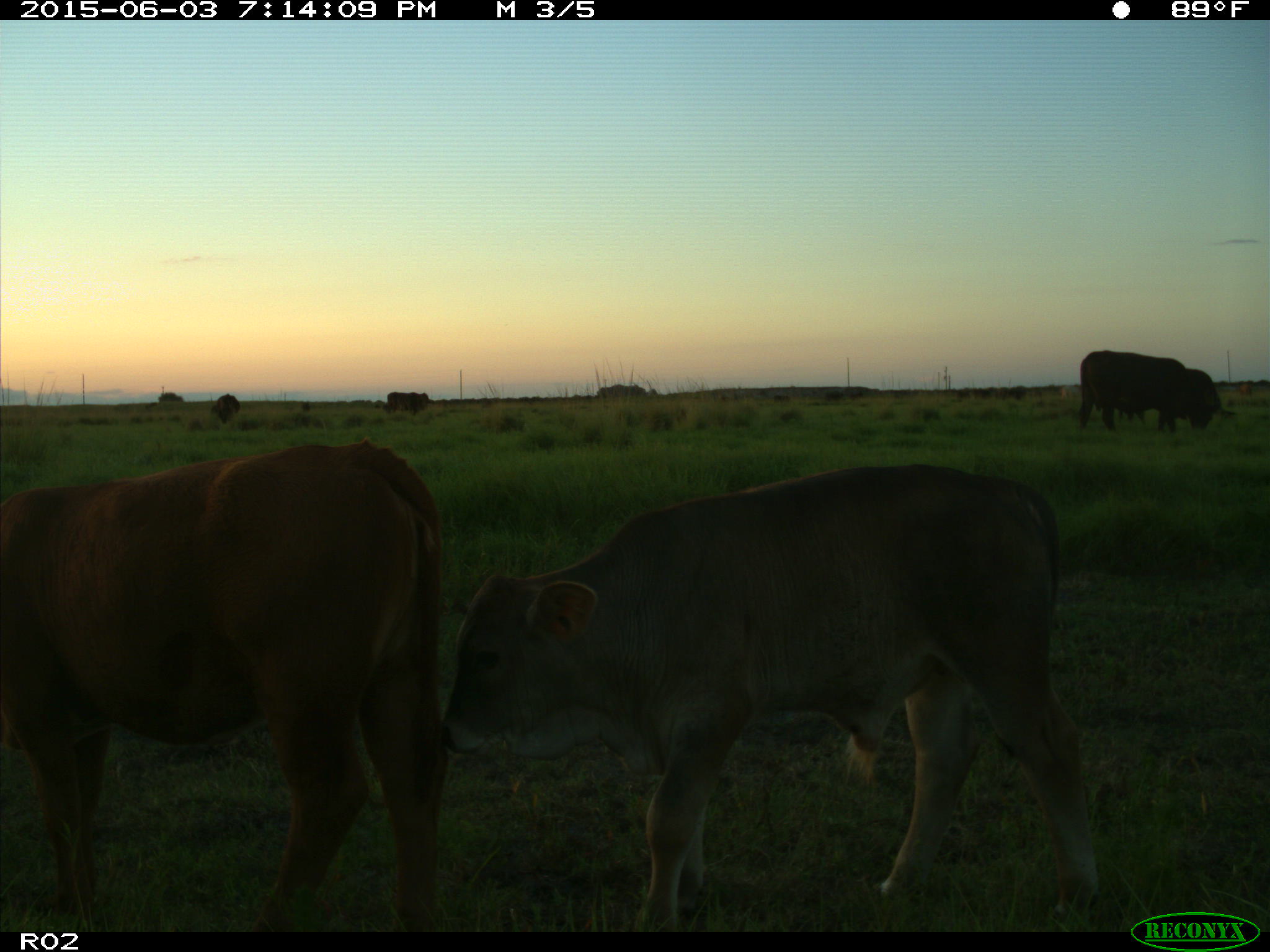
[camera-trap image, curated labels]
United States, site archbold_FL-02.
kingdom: Animalia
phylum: Chordata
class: Mammalia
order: Artiodactyla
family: Bovidae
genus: Bos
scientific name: Bos taurus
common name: domestic cow